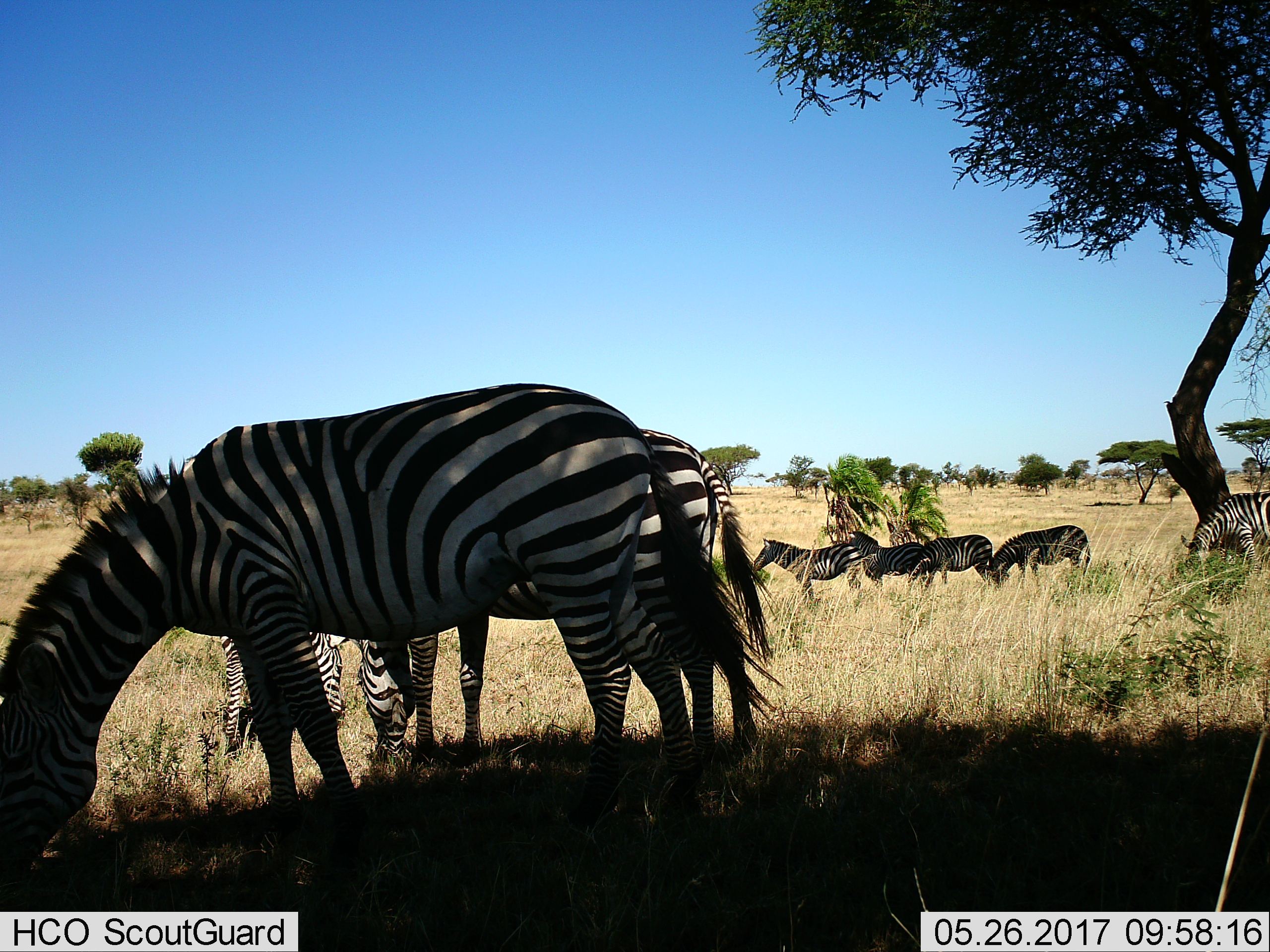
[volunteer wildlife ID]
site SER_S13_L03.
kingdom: Animalia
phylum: Chordata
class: Mammalia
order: Perissodactyla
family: Equidae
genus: Equus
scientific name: Equus quagga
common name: plains zebra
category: zebraplains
Zebraplains (plains zebra) (Equus quagga), count 8. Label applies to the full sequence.